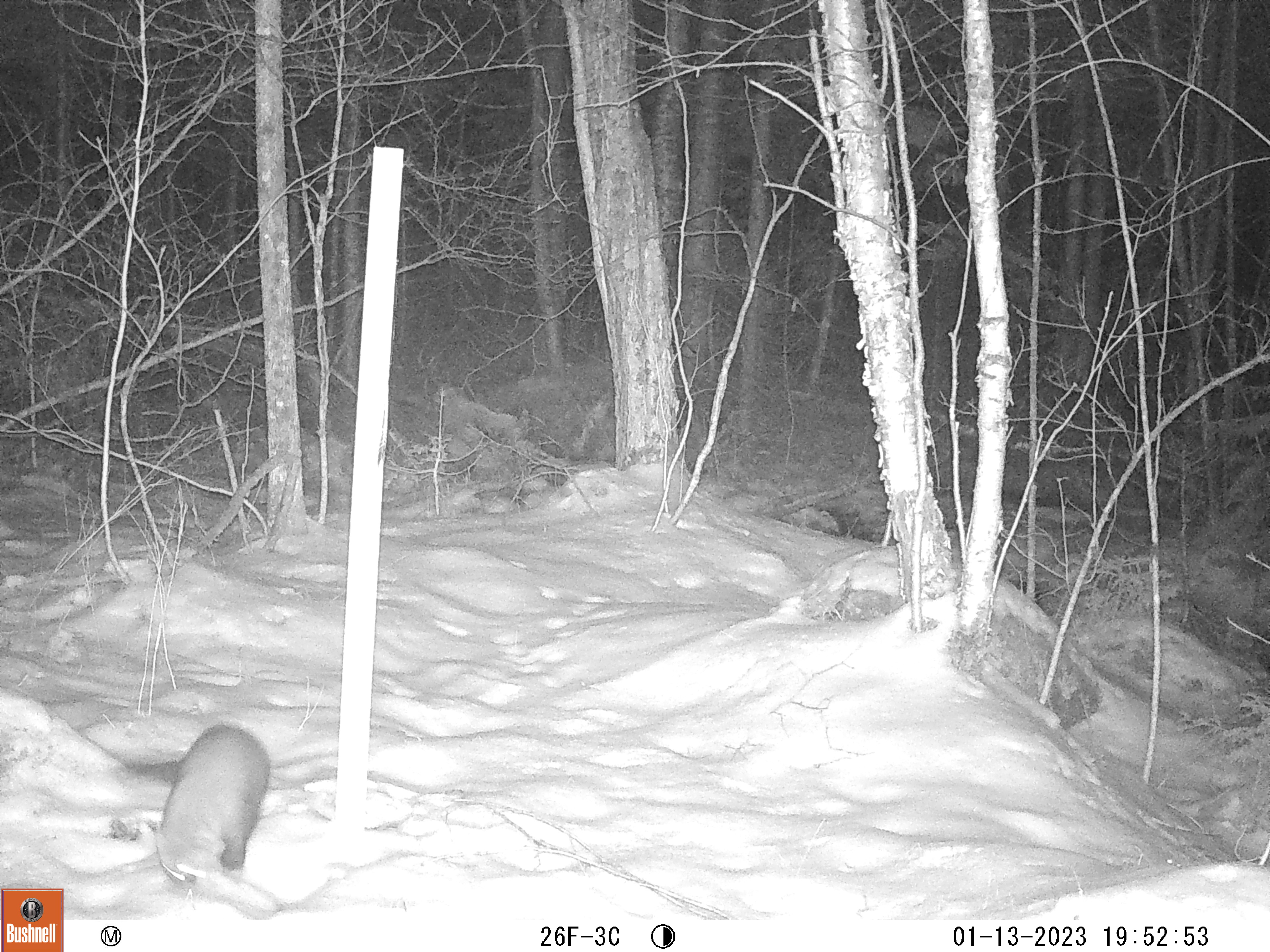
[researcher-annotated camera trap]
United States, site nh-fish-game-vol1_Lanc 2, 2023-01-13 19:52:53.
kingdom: Animalia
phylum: Chordata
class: Mammalia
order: Carnivora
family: Mustelidae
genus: Pekania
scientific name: Pekania pennanti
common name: fisher